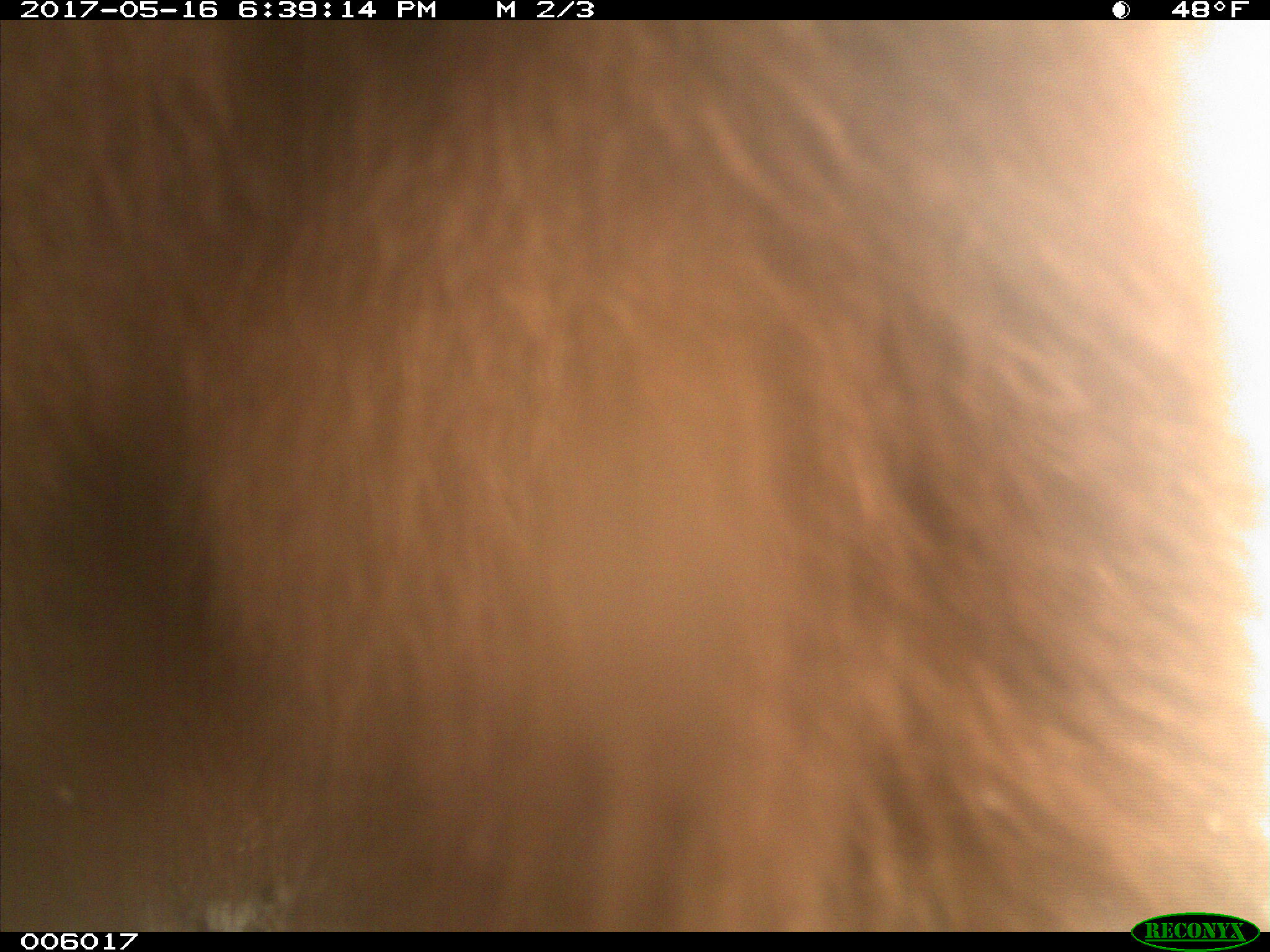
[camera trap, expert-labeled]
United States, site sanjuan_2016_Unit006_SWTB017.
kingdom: Animalia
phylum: Chordata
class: Mammalia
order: Carnivora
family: Ursidae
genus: Ursus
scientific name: Ursus americanus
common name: american black bear